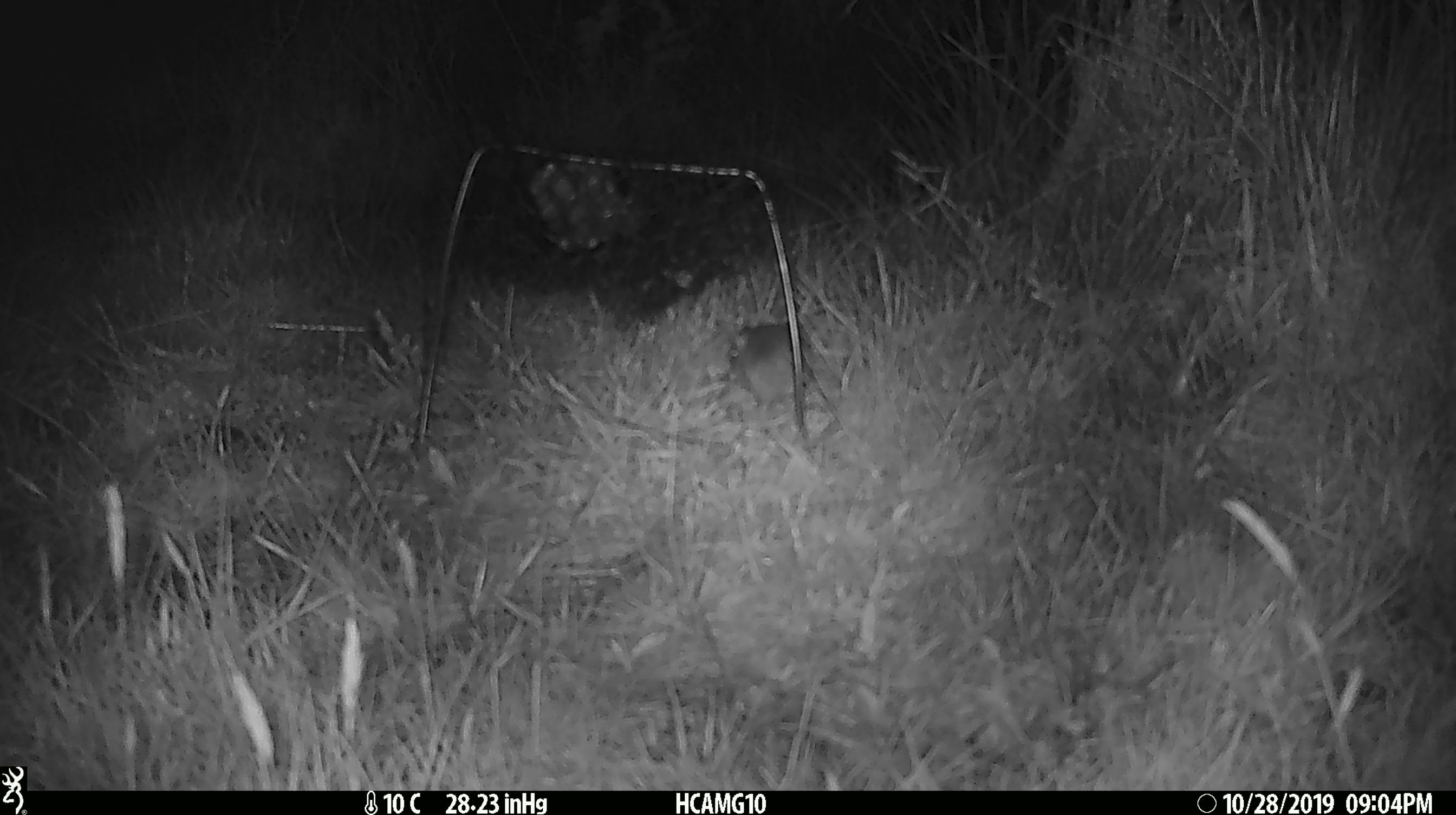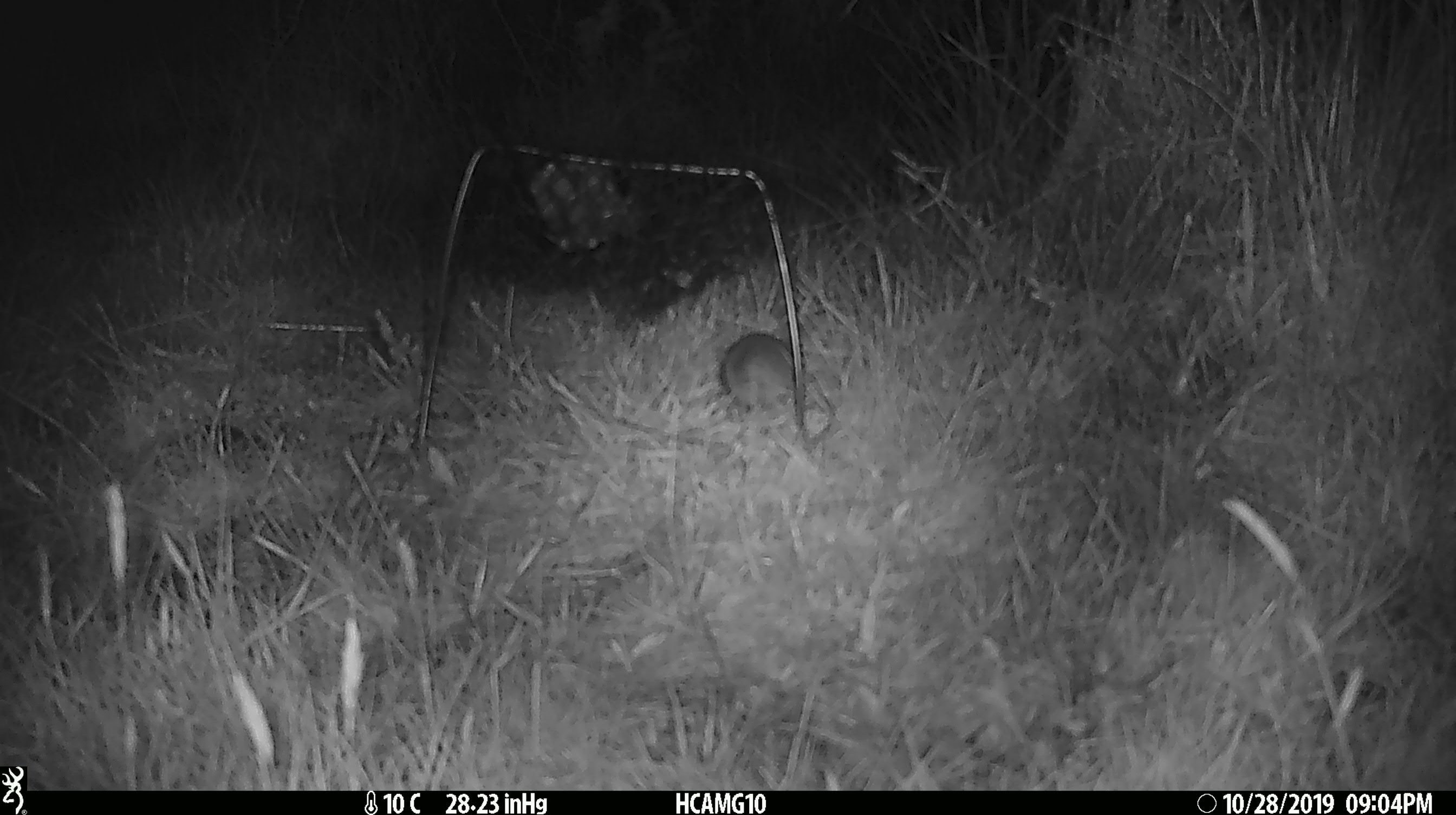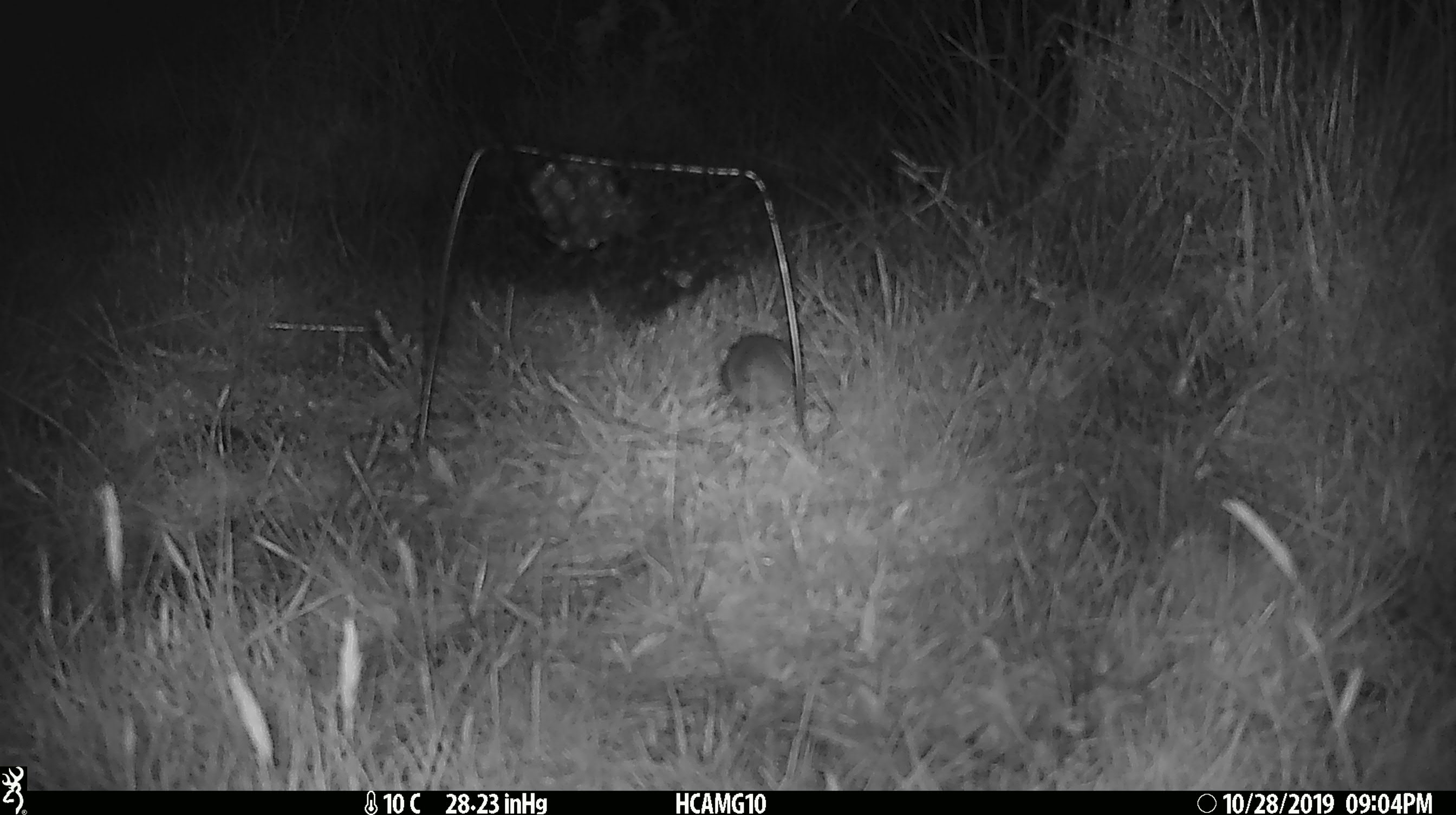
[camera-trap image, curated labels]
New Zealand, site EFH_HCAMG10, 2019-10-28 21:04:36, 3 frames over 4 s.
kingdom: Animalia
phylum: Chordata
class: Mammalia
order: Rodentia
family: Muridae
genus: Mus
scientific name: Mus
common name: mouse